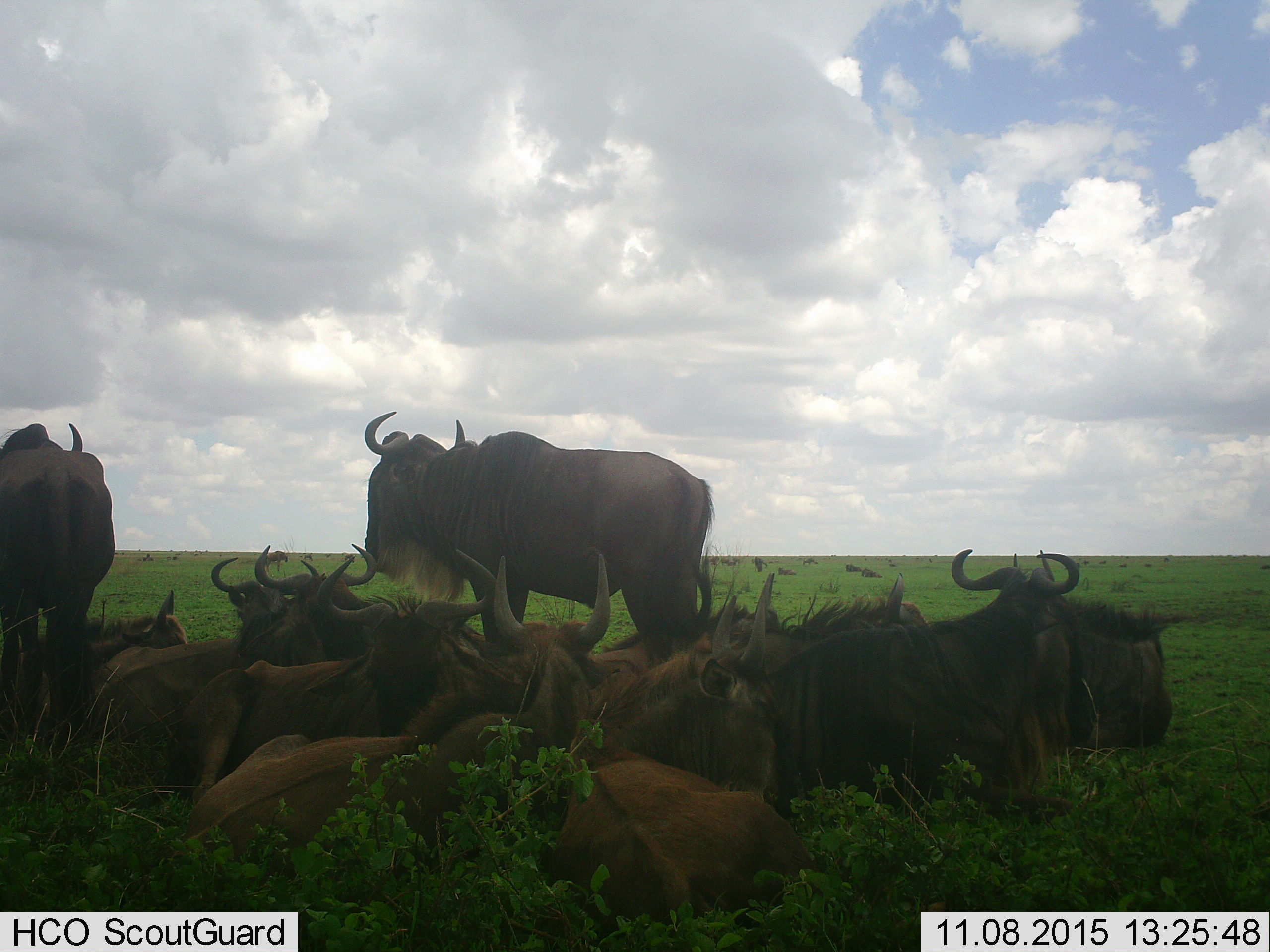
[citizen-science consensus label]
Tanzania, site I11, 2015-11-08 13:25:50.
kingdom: Animalia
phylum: Chordata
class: Mammalia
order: Artiodactyla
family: Bovidae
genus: Connochaetes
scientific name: Connochaetes taurinus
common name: blue wildebeest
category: wildebeest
Wildebeest (blue wildebeest) (Connochaetes taurinus), count 11-50. Behavior (volunteer vote fractions): standing 33%, resting 100%, moving 0%, interacting 17%. Young present (vote fraction): 17%. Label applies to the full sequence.